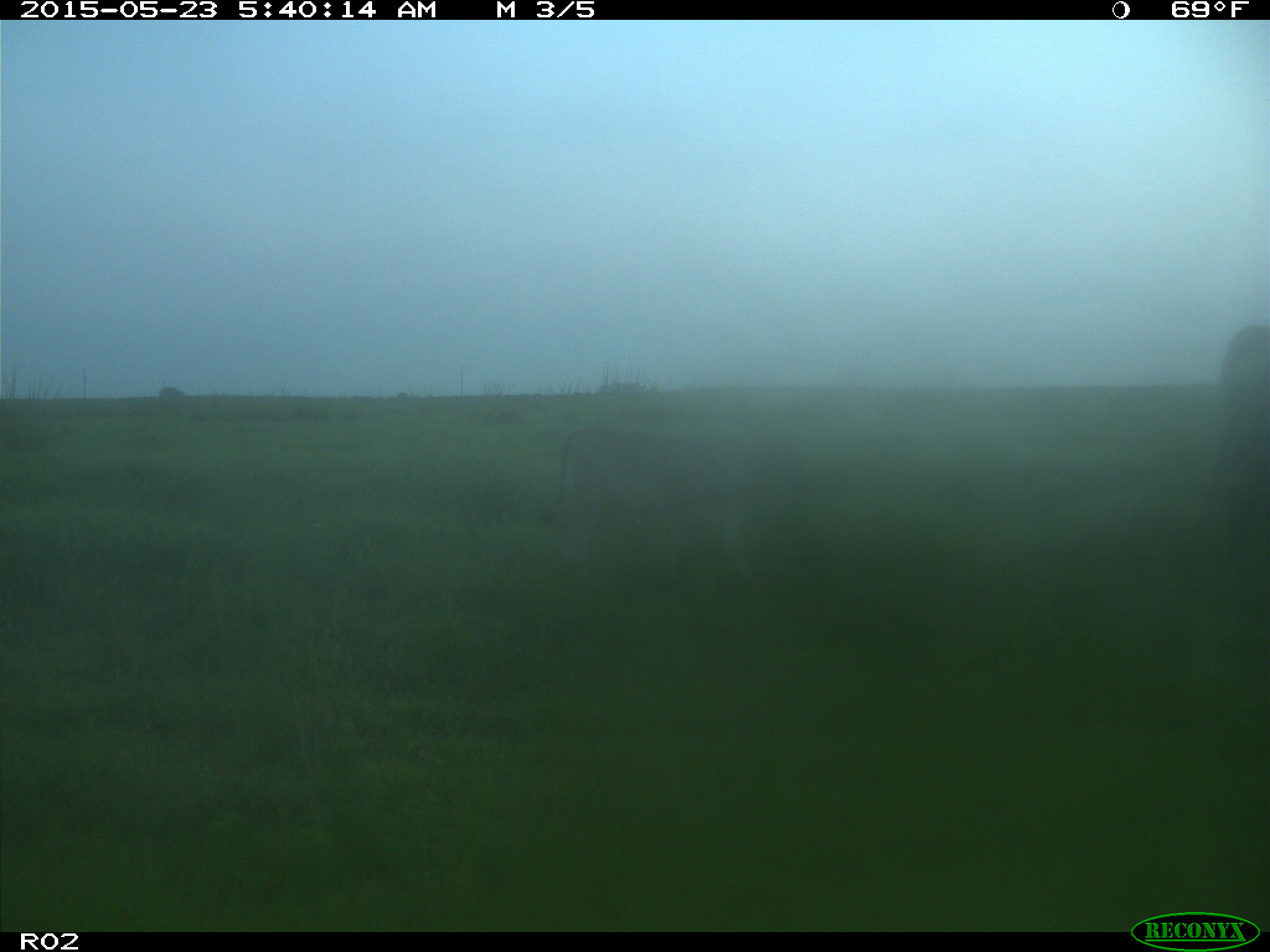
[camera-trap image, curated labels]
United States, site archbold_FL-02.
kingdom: Animalia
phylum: Chordata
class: Mammalia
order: Artiodactyla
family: Bovidae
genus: Bos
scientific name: Bos taurus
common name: domestic cow